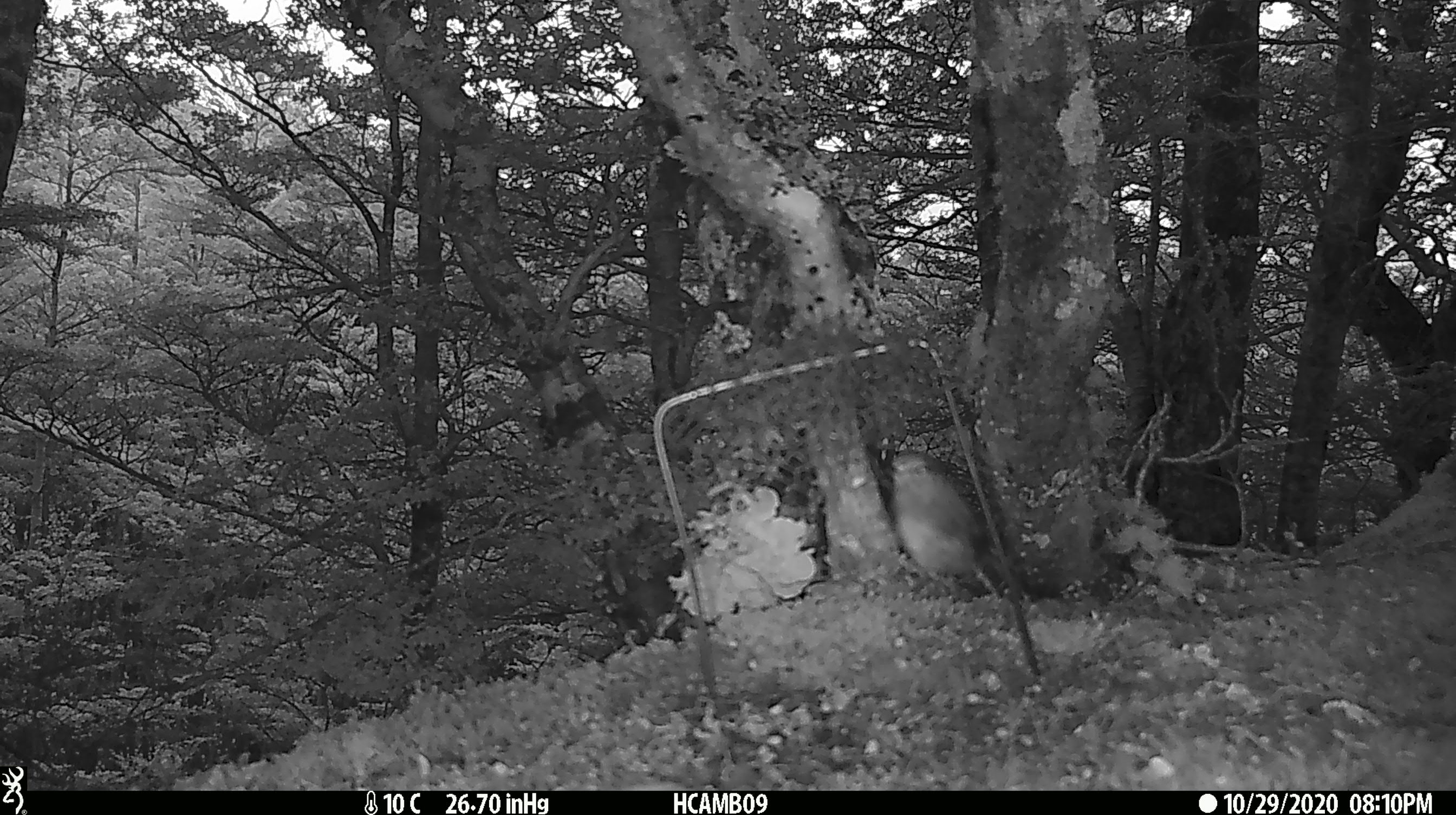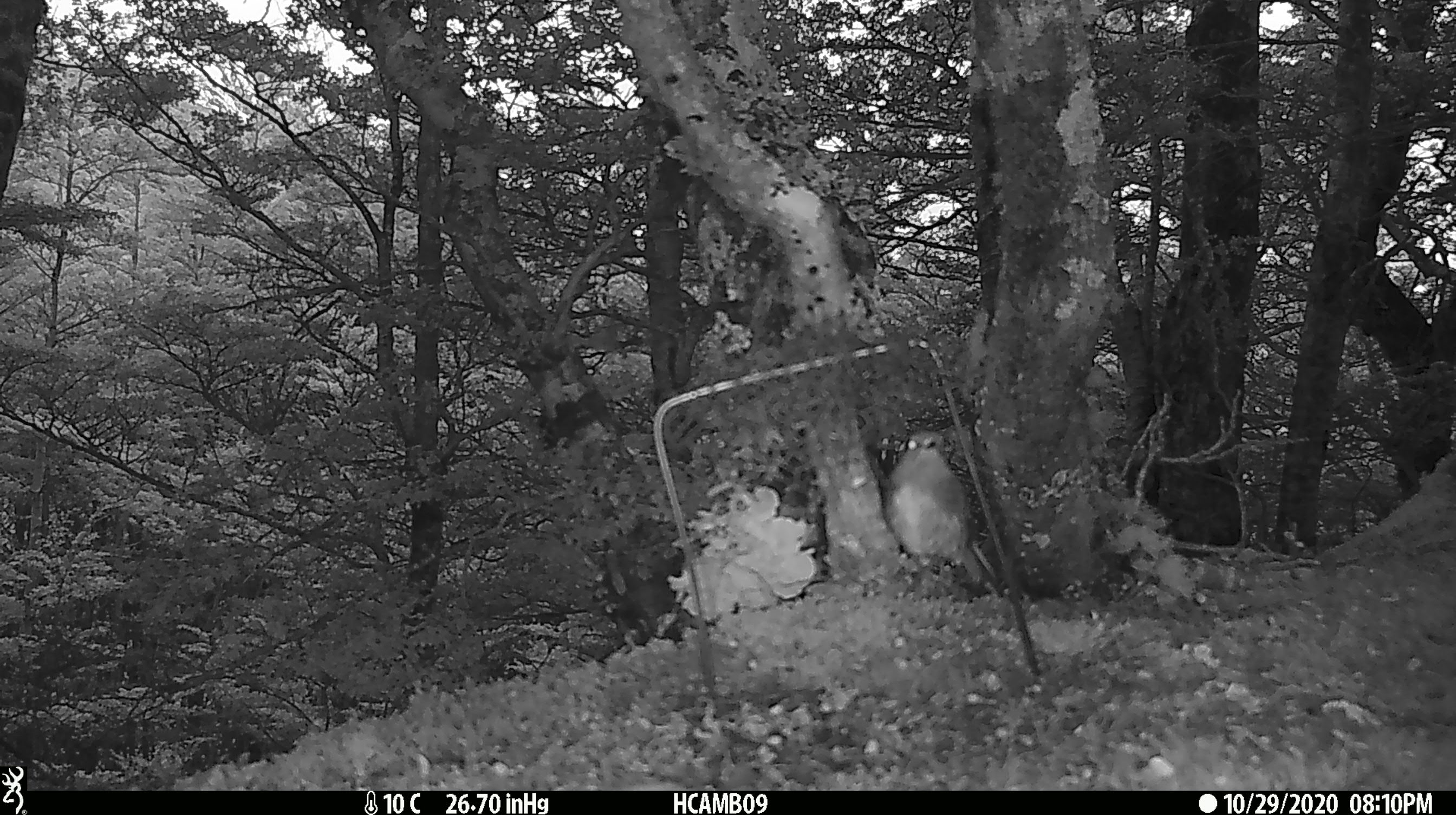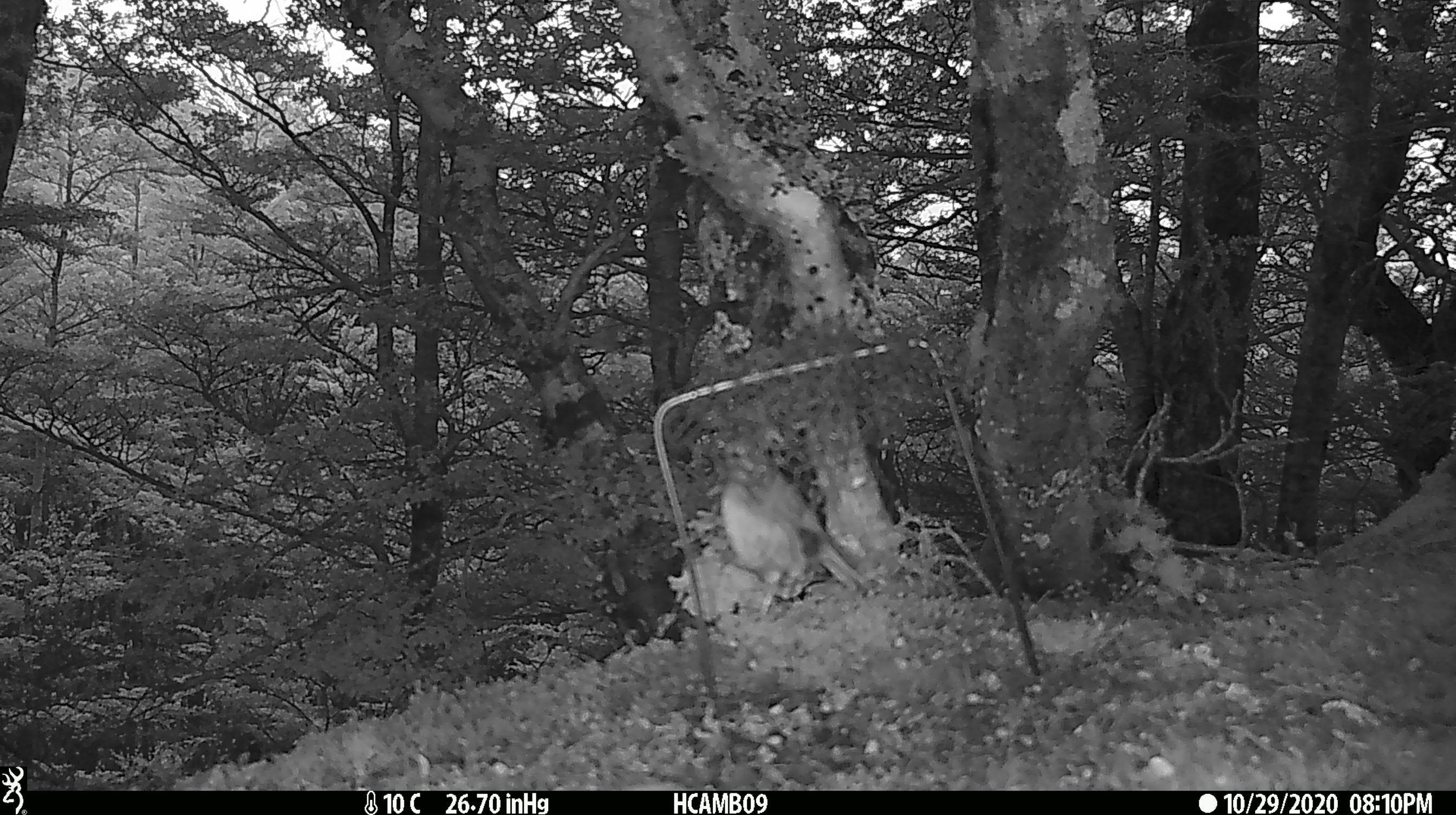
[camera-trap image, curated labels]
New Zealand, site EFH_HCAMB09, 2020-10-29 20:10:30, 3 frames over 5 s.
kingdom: Animalia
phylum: Chordata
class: Aves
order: Passeriformes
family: Petroicidae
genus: Petroica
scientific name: Petroica australis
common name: new zealand robin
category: robin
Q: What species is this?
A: Robin (new zealand robin) (Petroica australis).